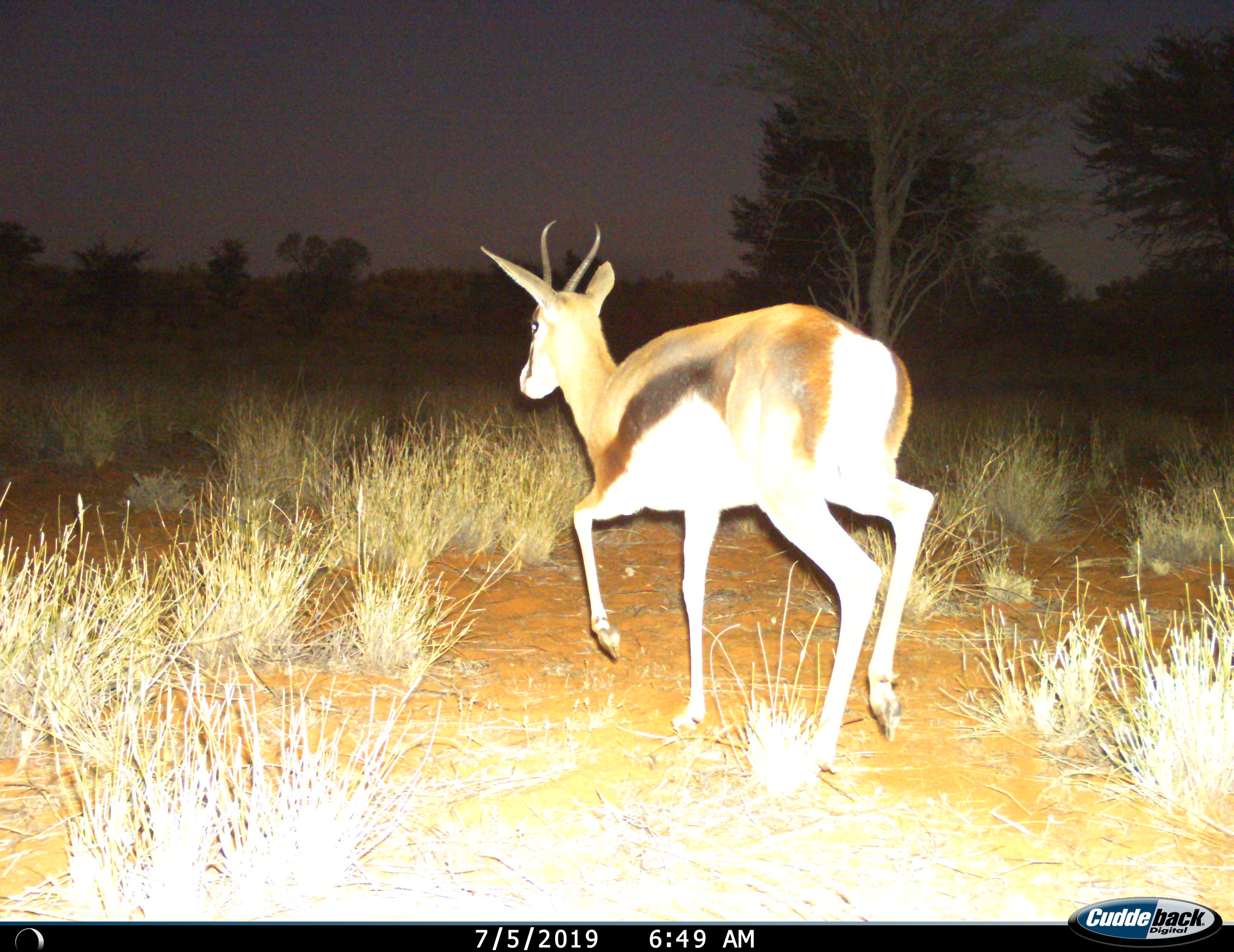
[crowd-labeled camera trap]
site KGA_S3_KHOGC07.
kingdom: Animalia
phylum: Chordata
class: Mammalia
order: Artiodactyla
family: Bovidae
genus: Antidorcas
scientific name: Antidorcas marsupialis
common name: springbok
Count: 1.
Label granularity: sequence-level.